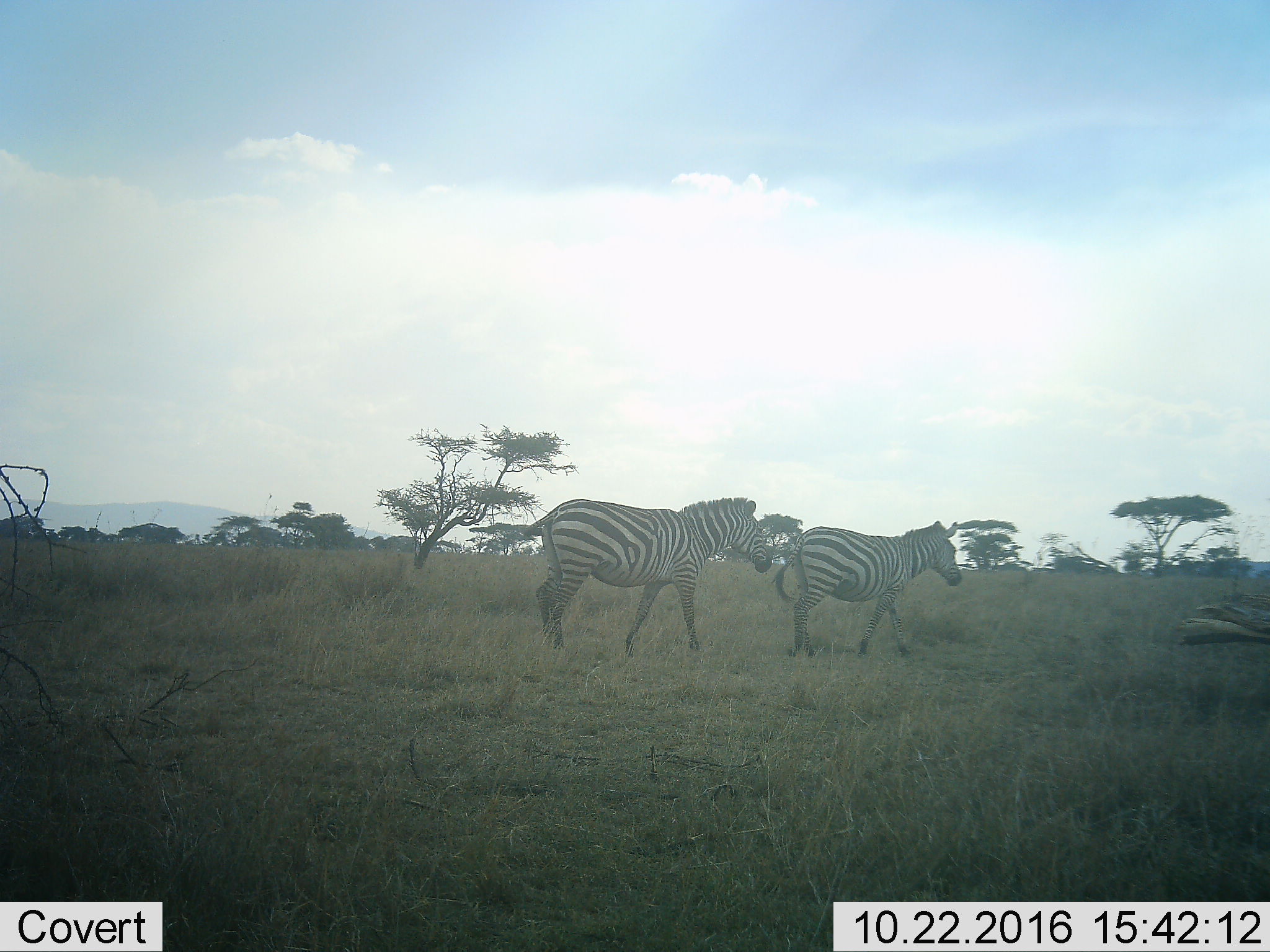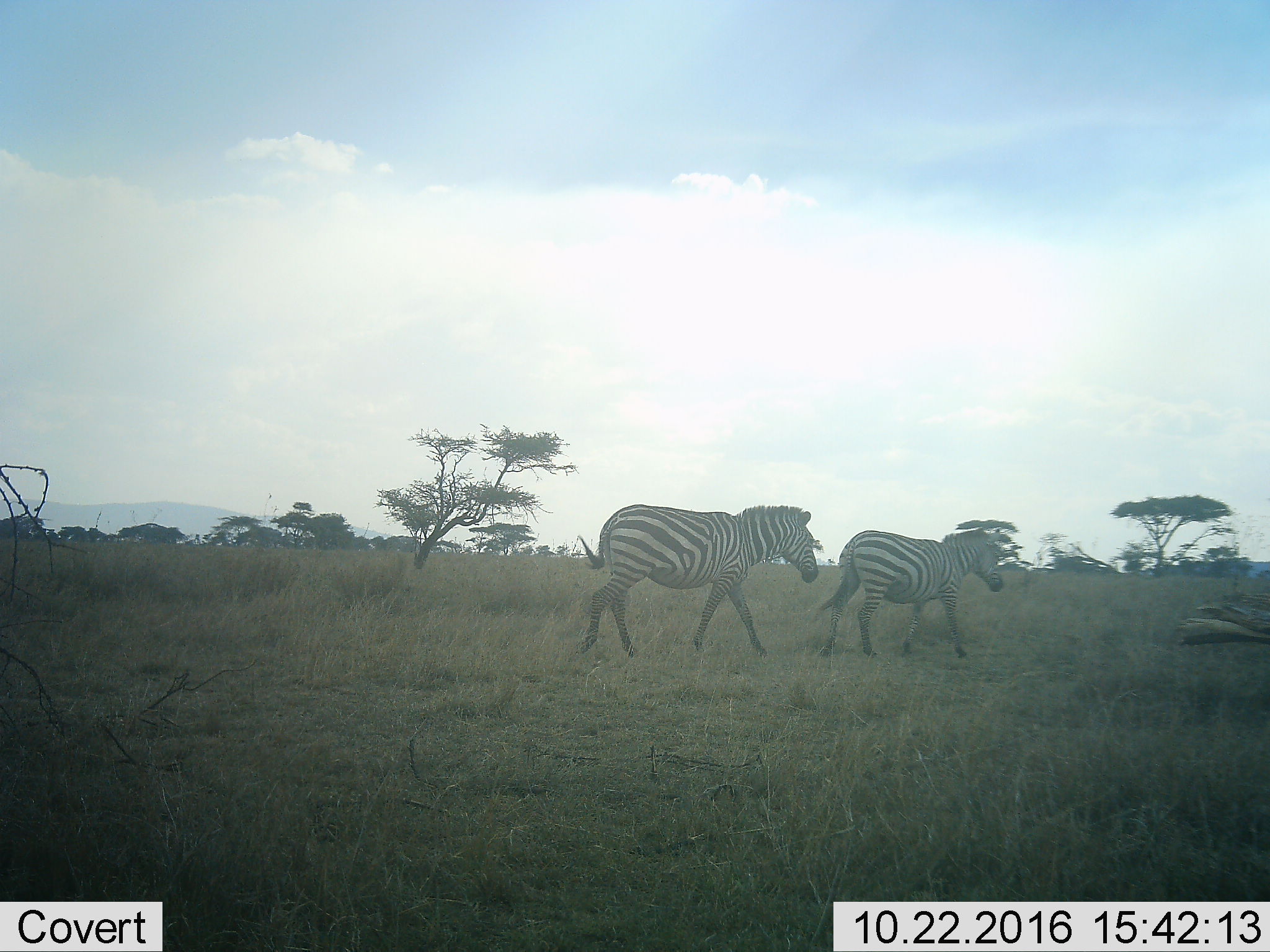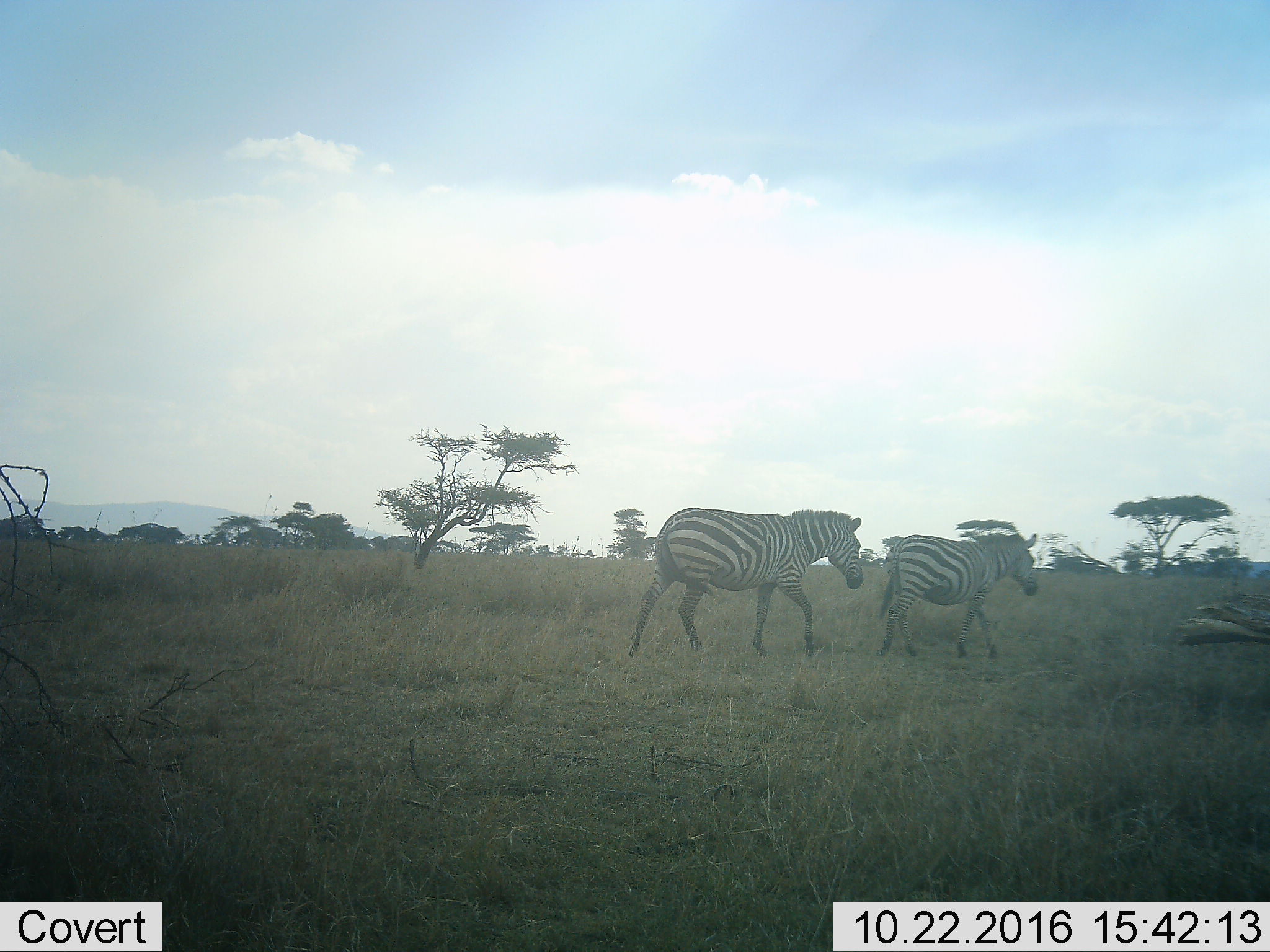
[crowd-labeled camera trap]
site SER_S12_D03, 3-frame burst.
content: unidentified animal